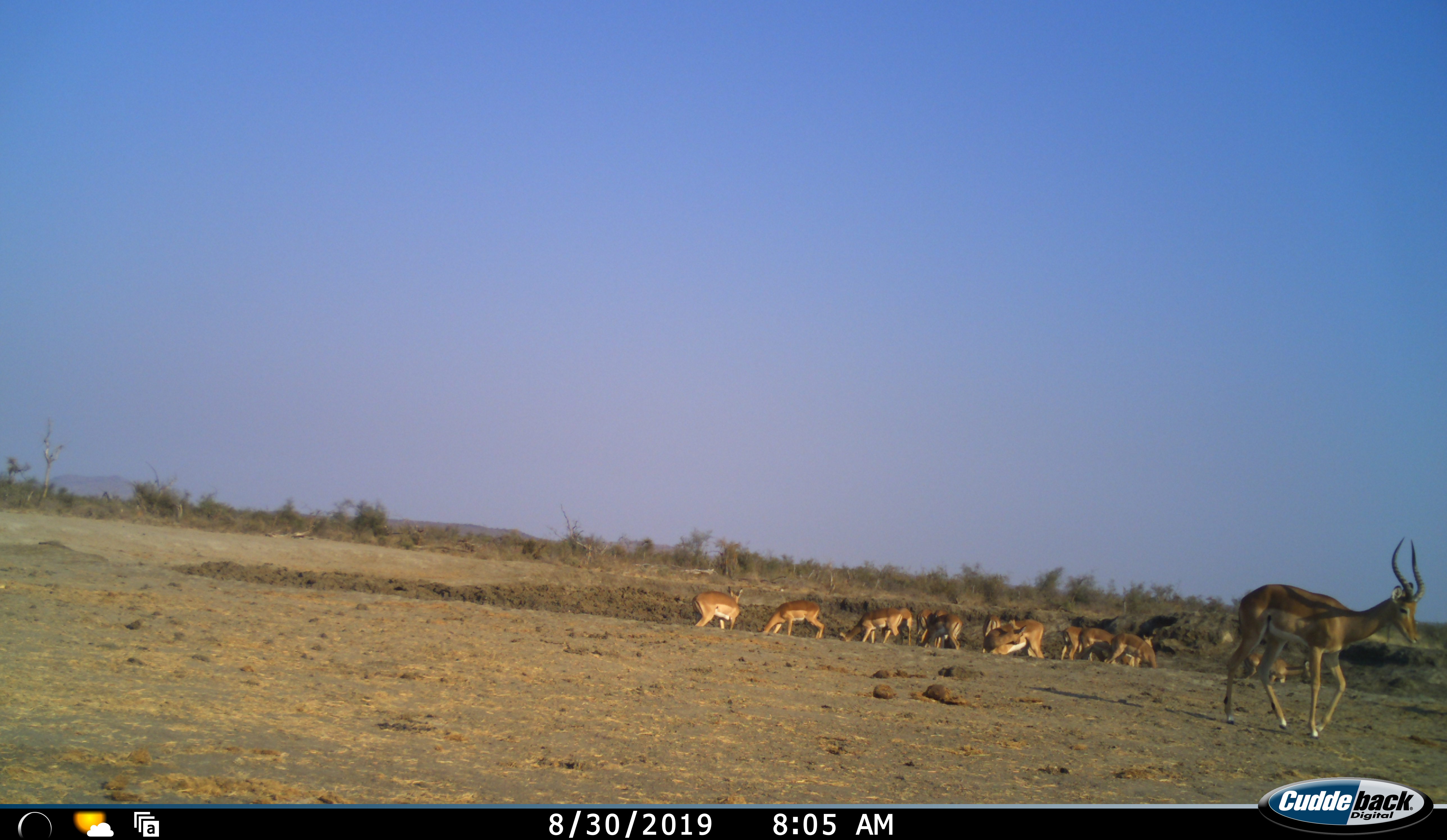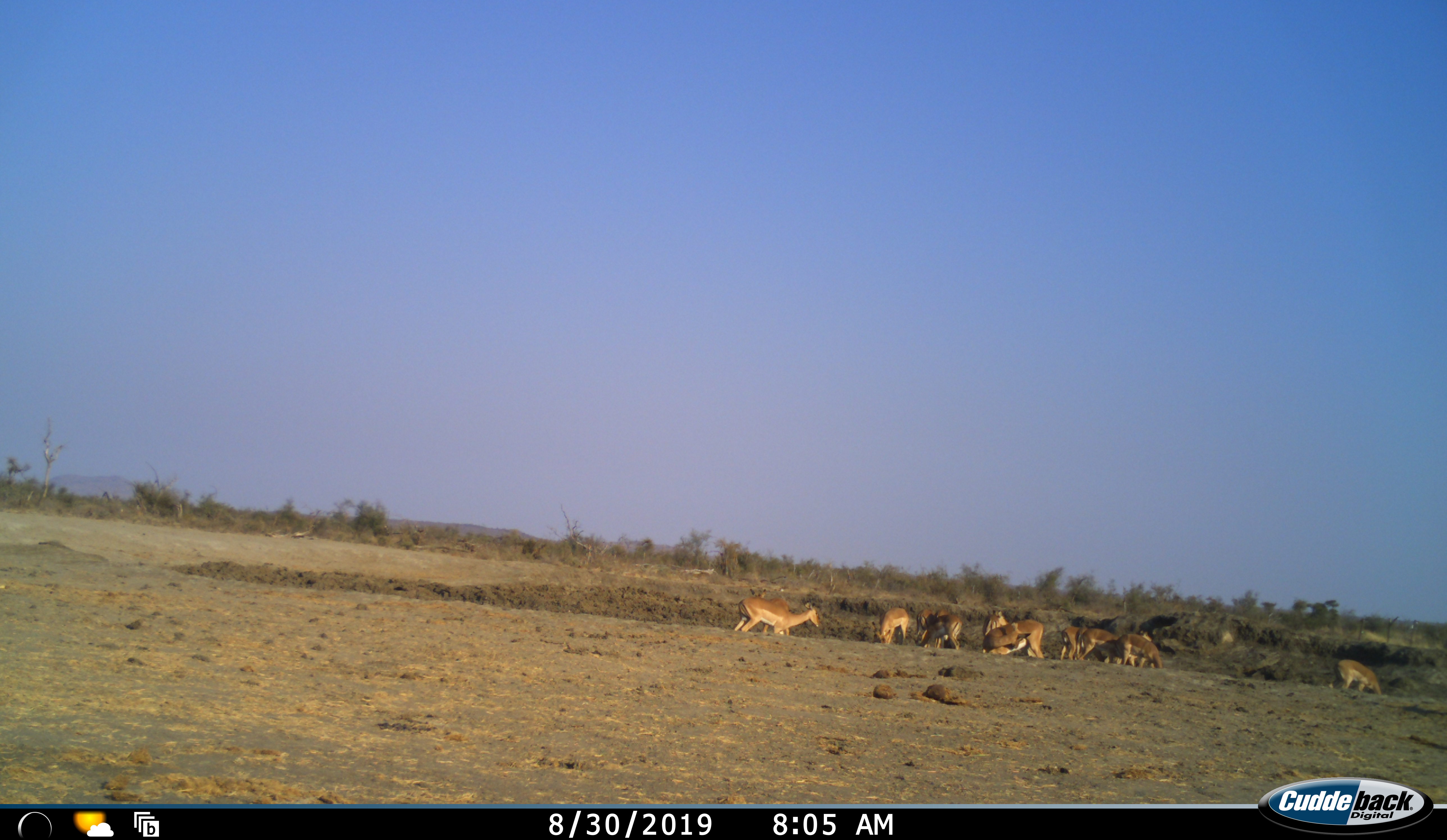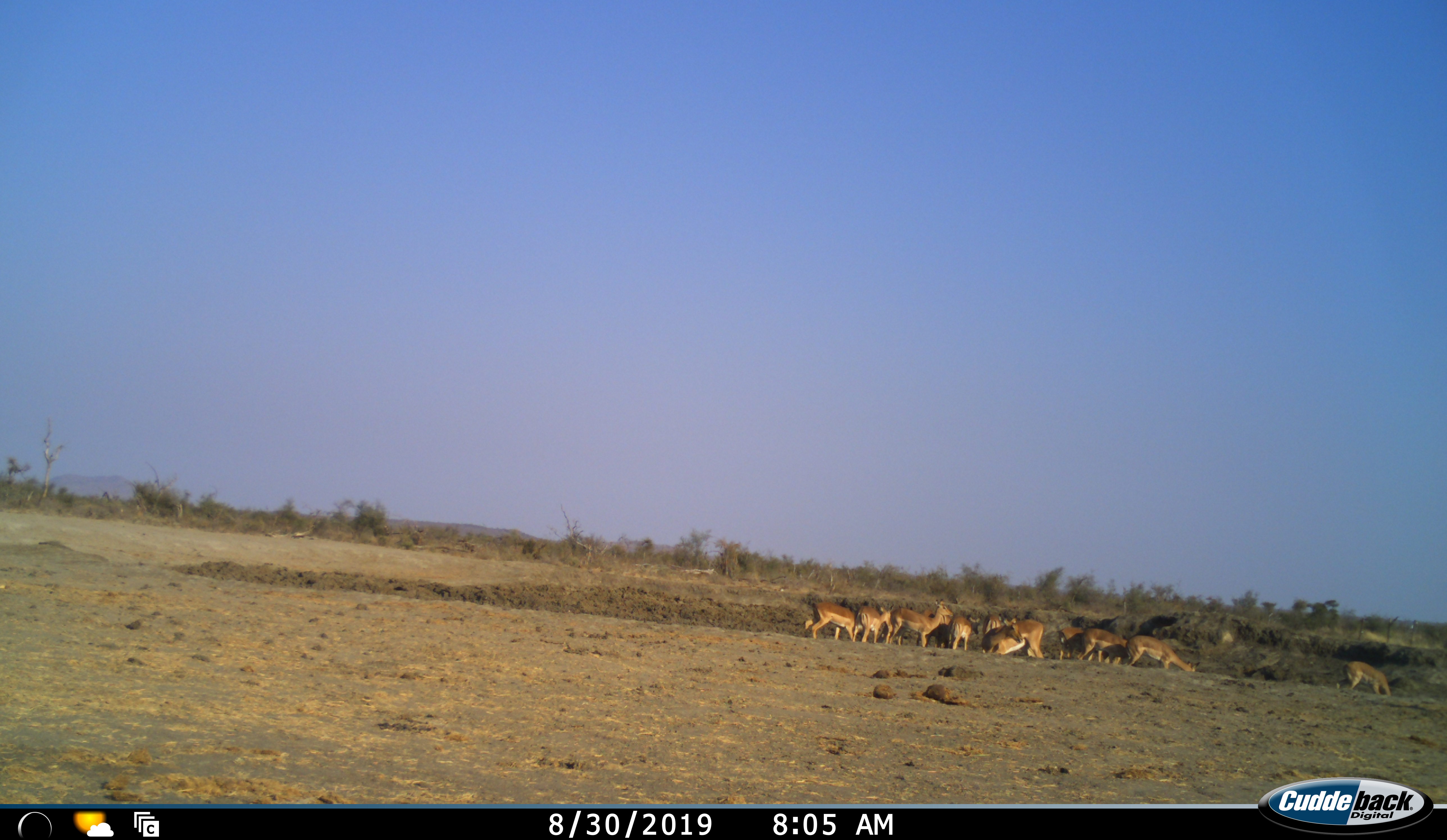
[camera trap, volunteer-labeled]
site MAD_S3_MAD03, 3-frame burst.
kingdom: Animalia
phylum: Chordata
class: Mammalia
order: Artiodactyla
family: Bovidae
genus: Aepyceros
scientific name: Aepyceros melampus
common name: impala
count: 11-50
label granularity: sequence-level